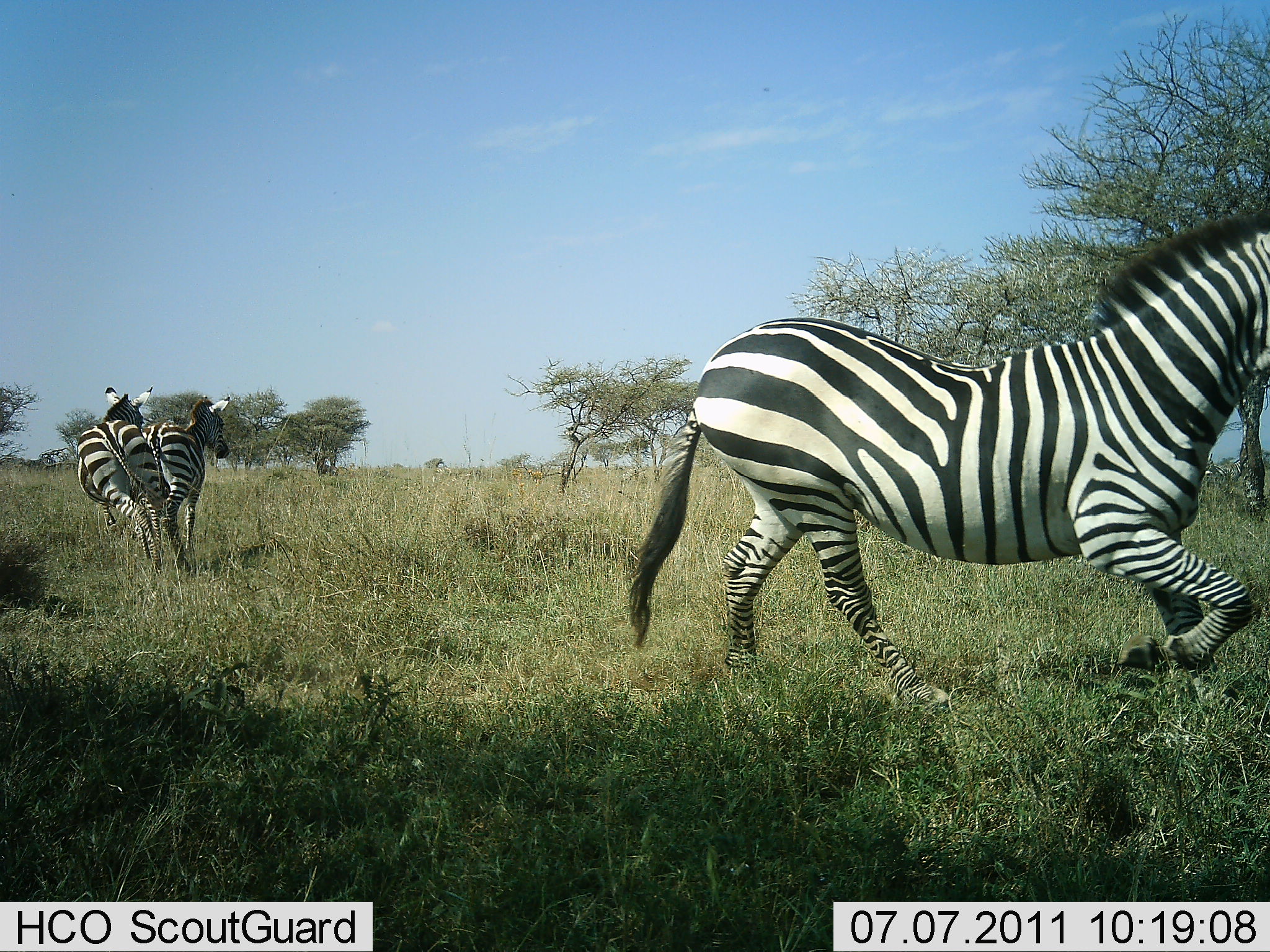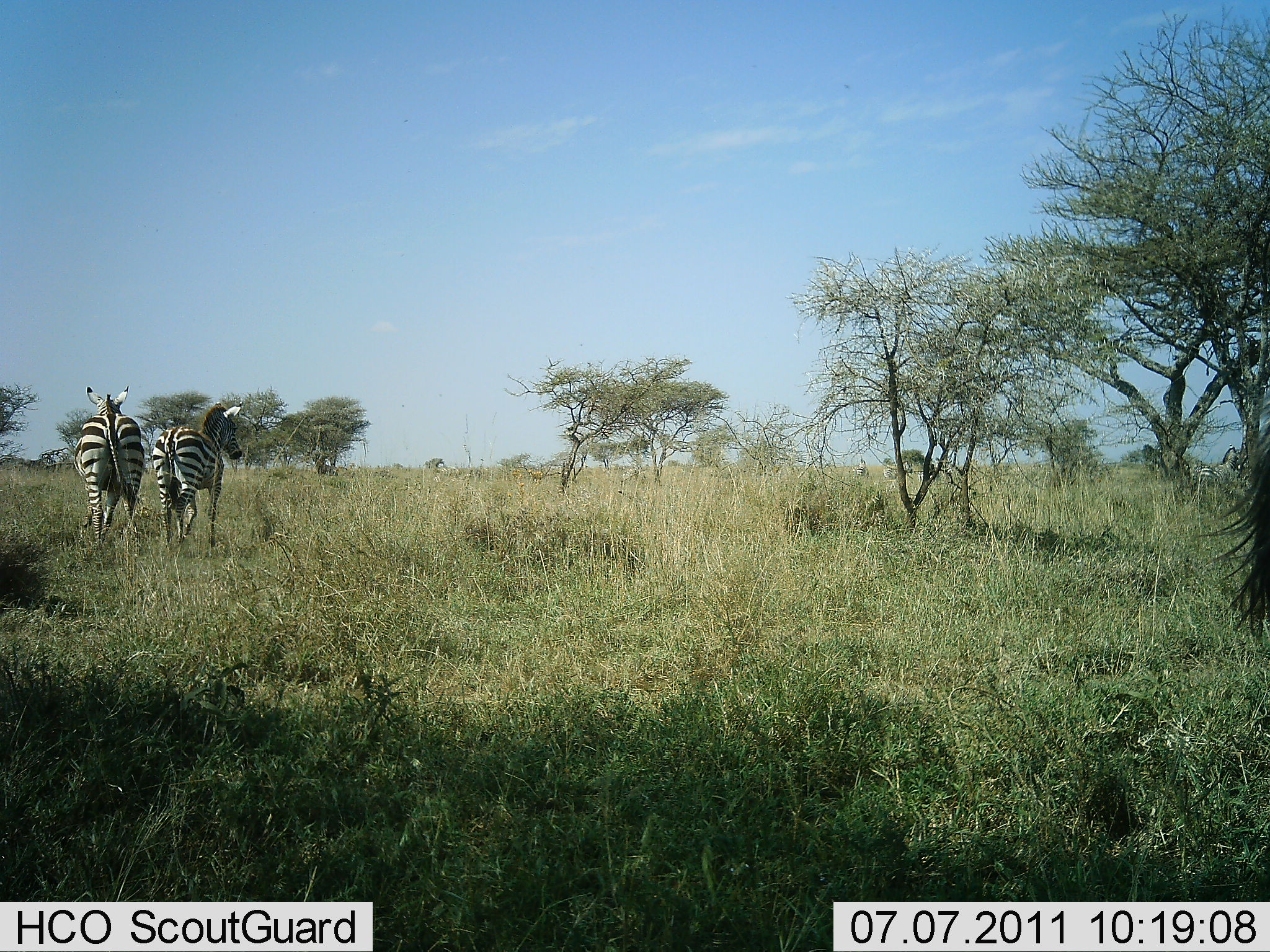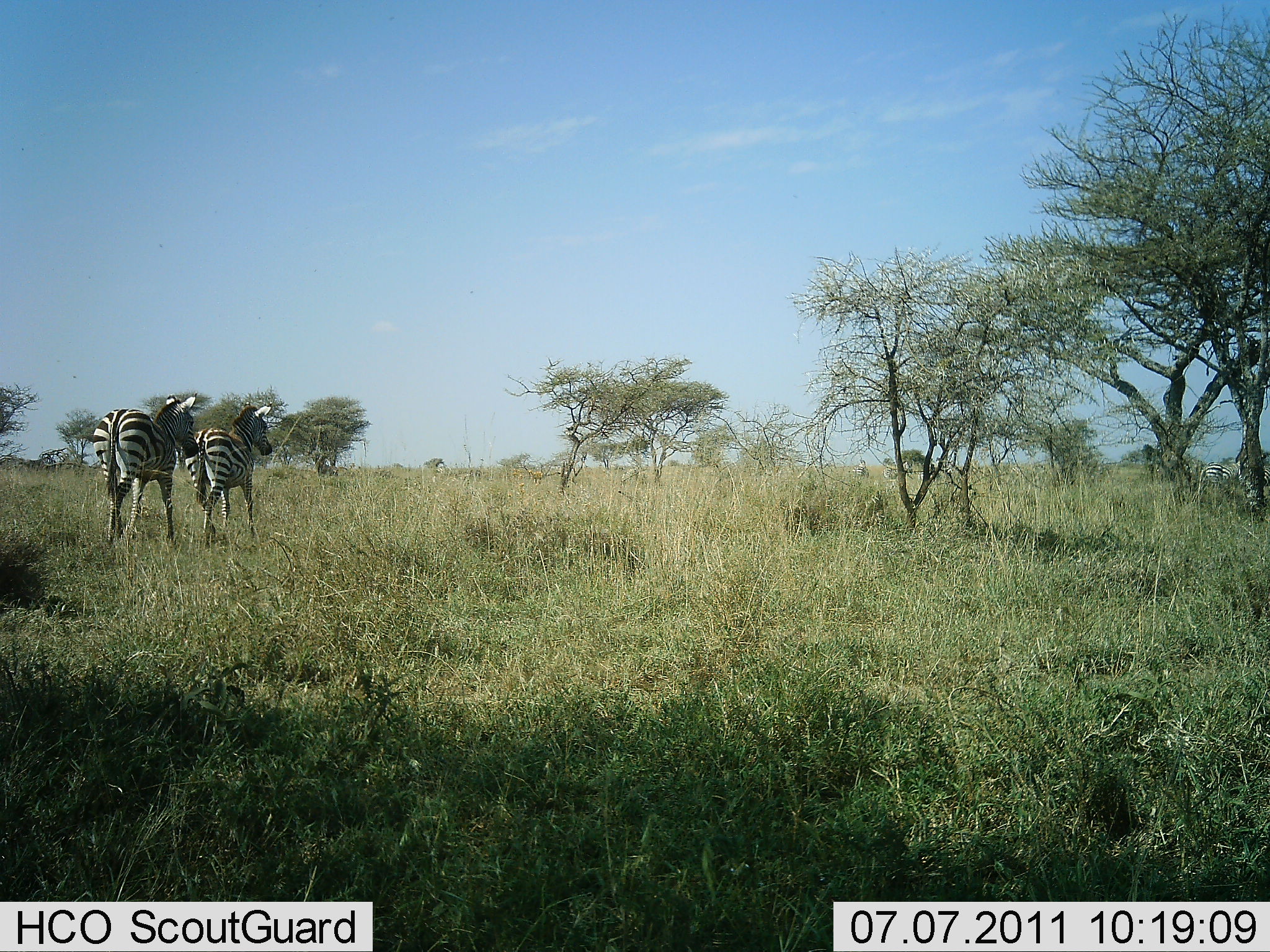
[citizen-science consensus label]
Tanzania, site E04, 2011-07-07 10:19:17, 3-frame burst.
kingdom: Animalia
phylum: Chordata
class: Mammalia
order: Perissodactyla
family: Equidae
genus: Equus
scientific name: Equus quagga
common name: plains zebra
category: zebra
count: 3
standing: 18%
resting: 0%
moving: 91%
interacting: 0%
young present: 0%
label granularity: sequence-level